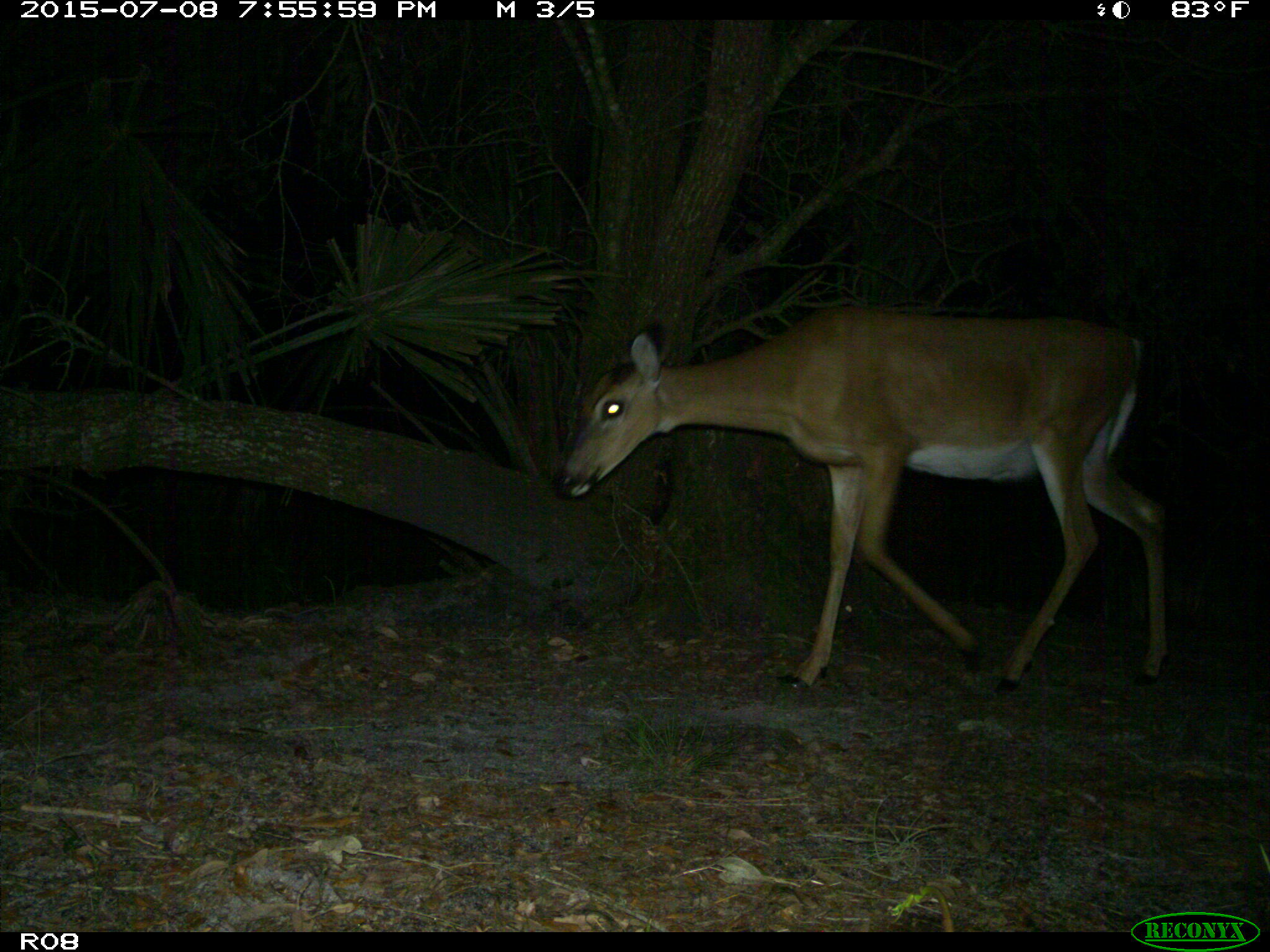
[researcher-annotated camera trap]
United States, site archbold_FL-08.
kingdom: Animalia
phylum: Chordata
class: Mammalia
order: Artiodactyla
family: Cervidae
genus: Odocoileus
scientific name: Odocoileus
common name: deer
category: unidentified deer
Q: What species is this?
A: Unidentified deer (deer) (Odocoileus).